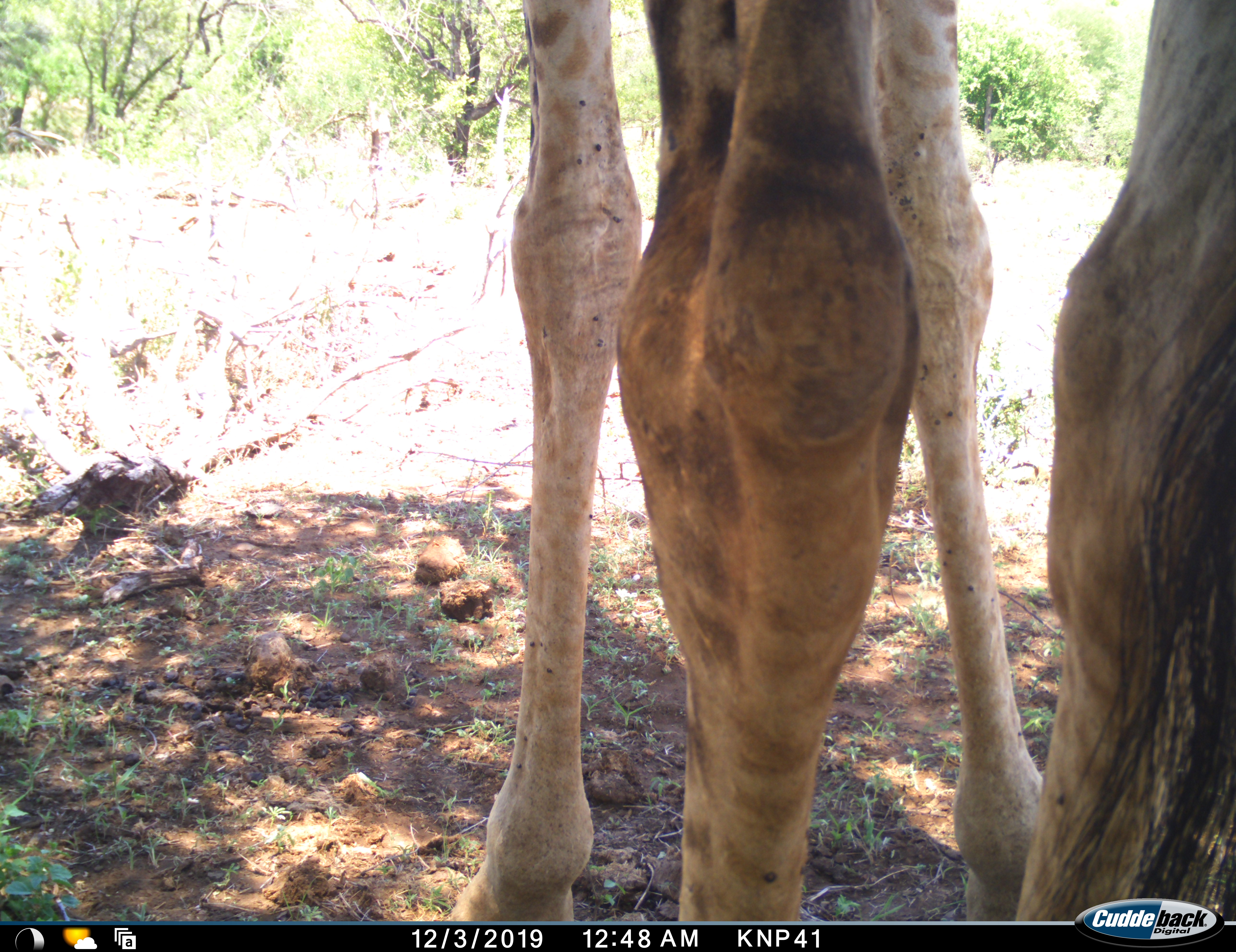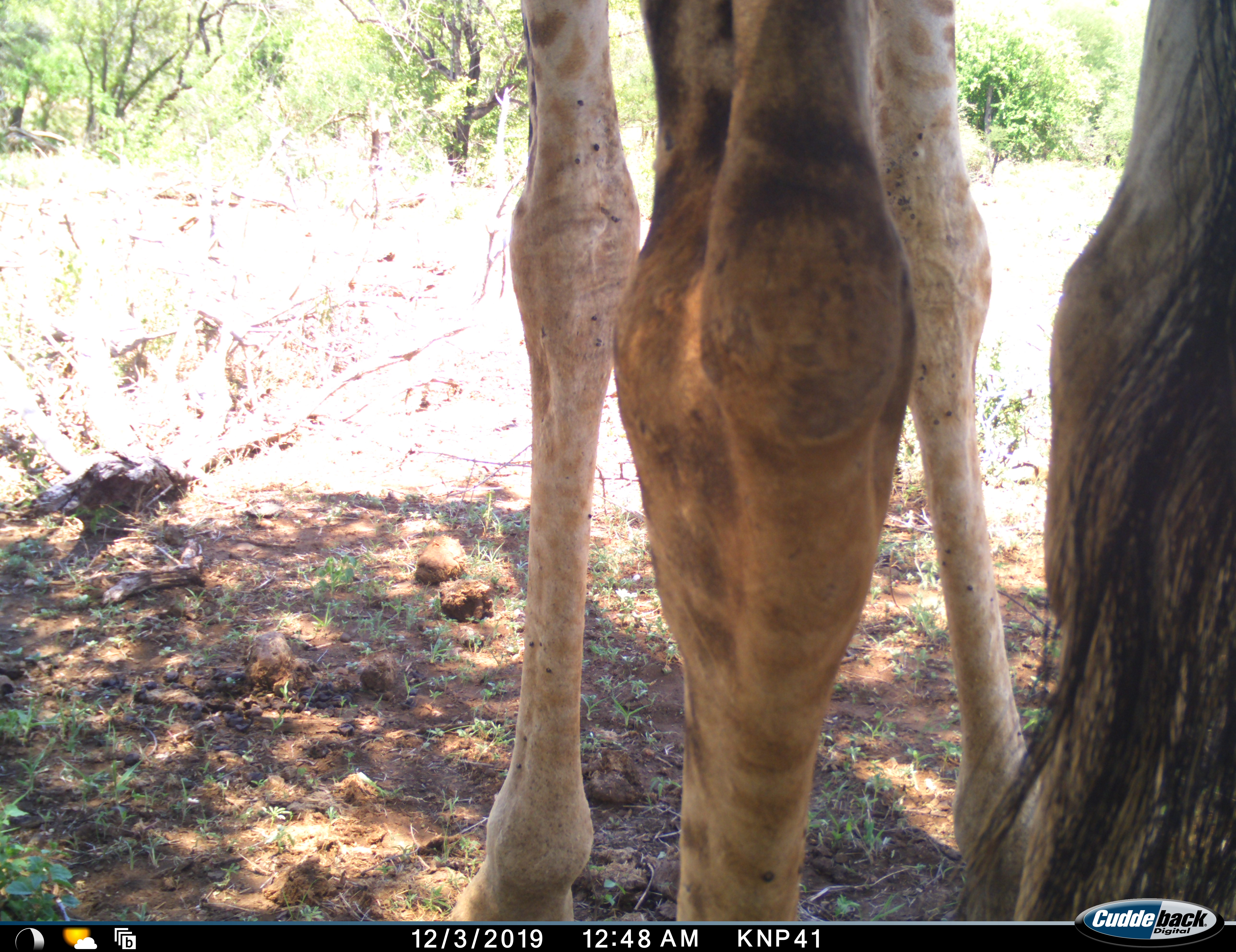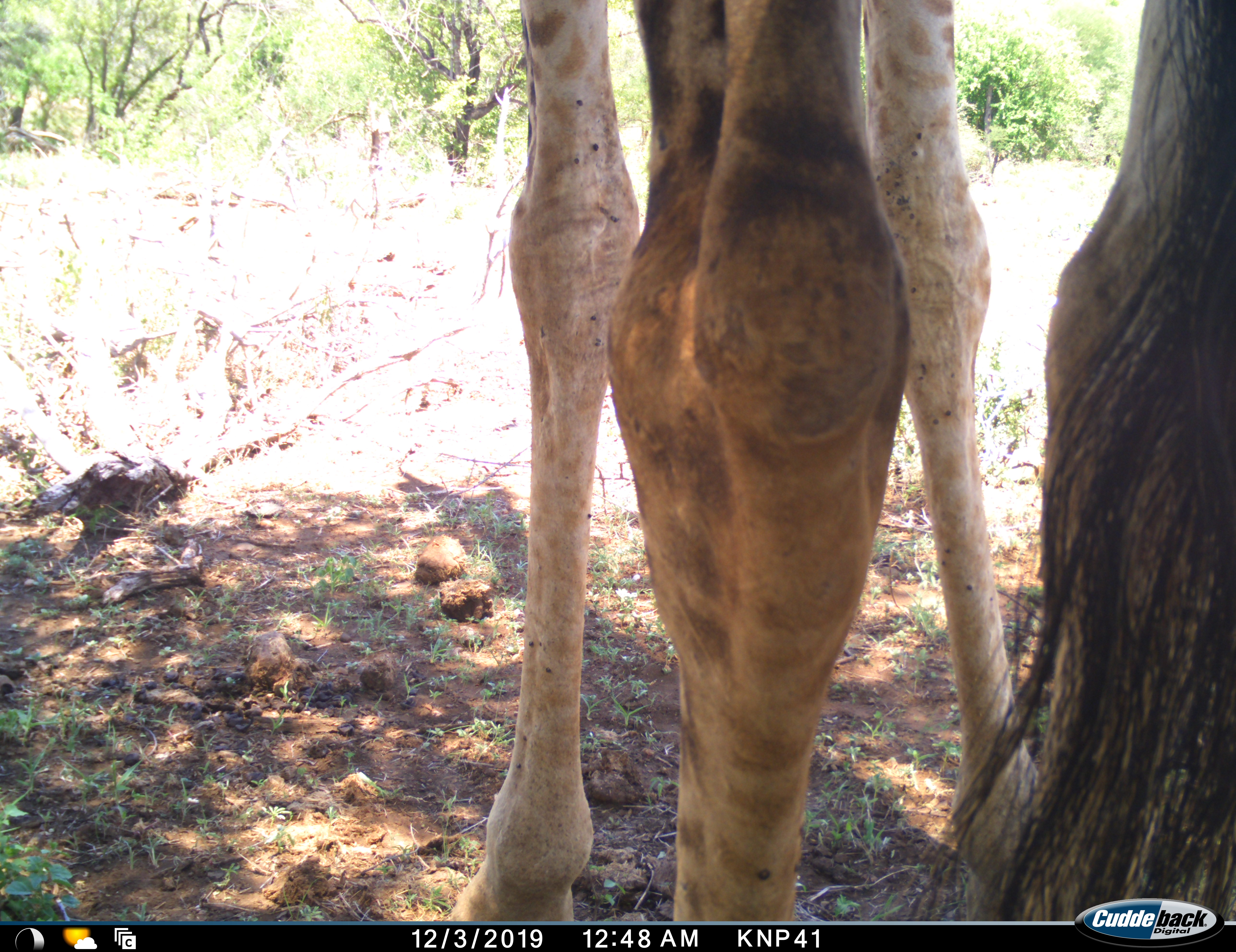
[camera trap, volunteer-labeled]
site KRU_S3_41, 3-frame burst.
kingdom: Animalia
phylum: Chordata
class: Mammalia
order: Artiodactyla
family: Giraffidae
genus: Giraffa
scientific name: Giraffa camelopardalis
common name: giraffe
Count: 1.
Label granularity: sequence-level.